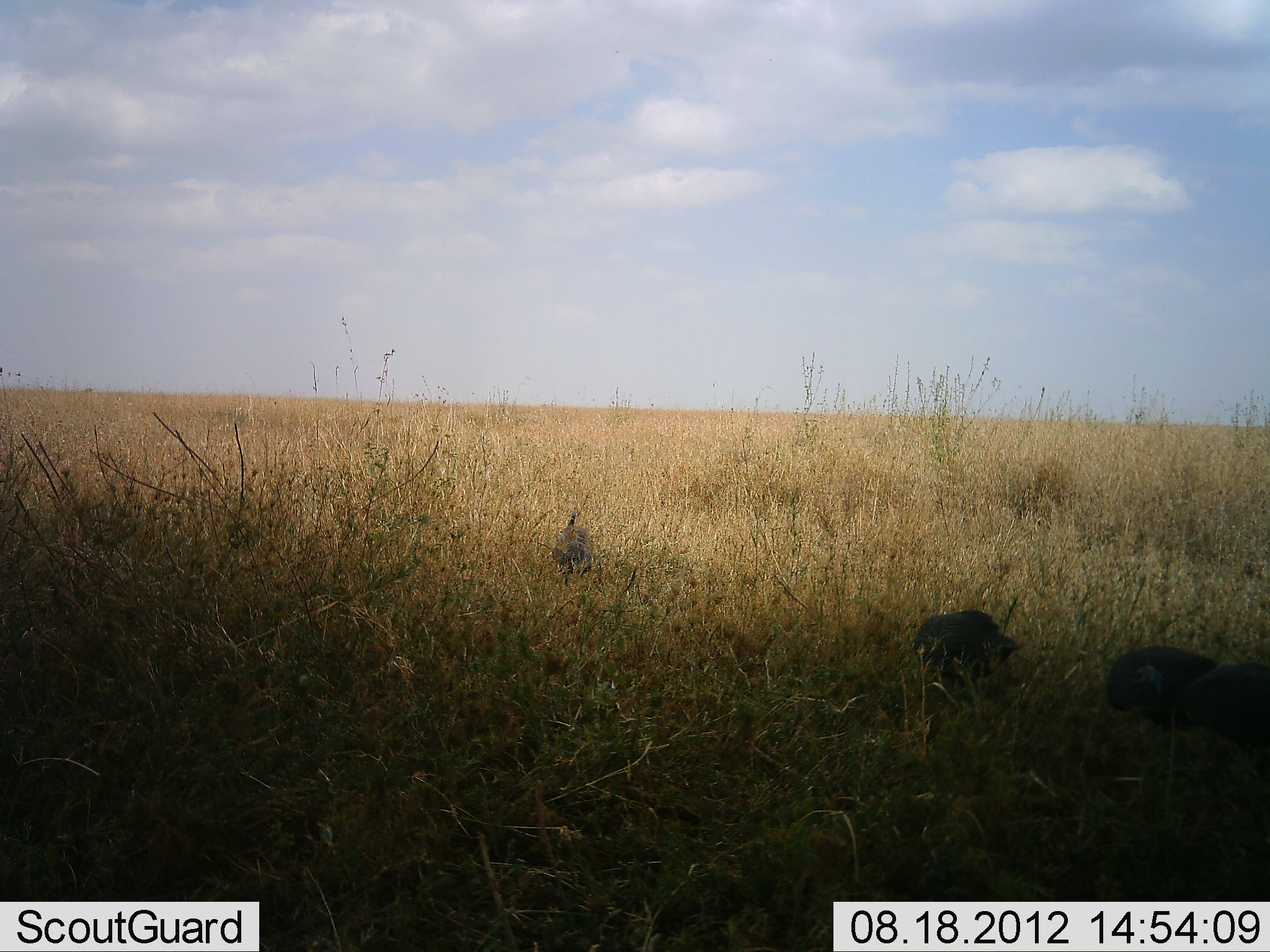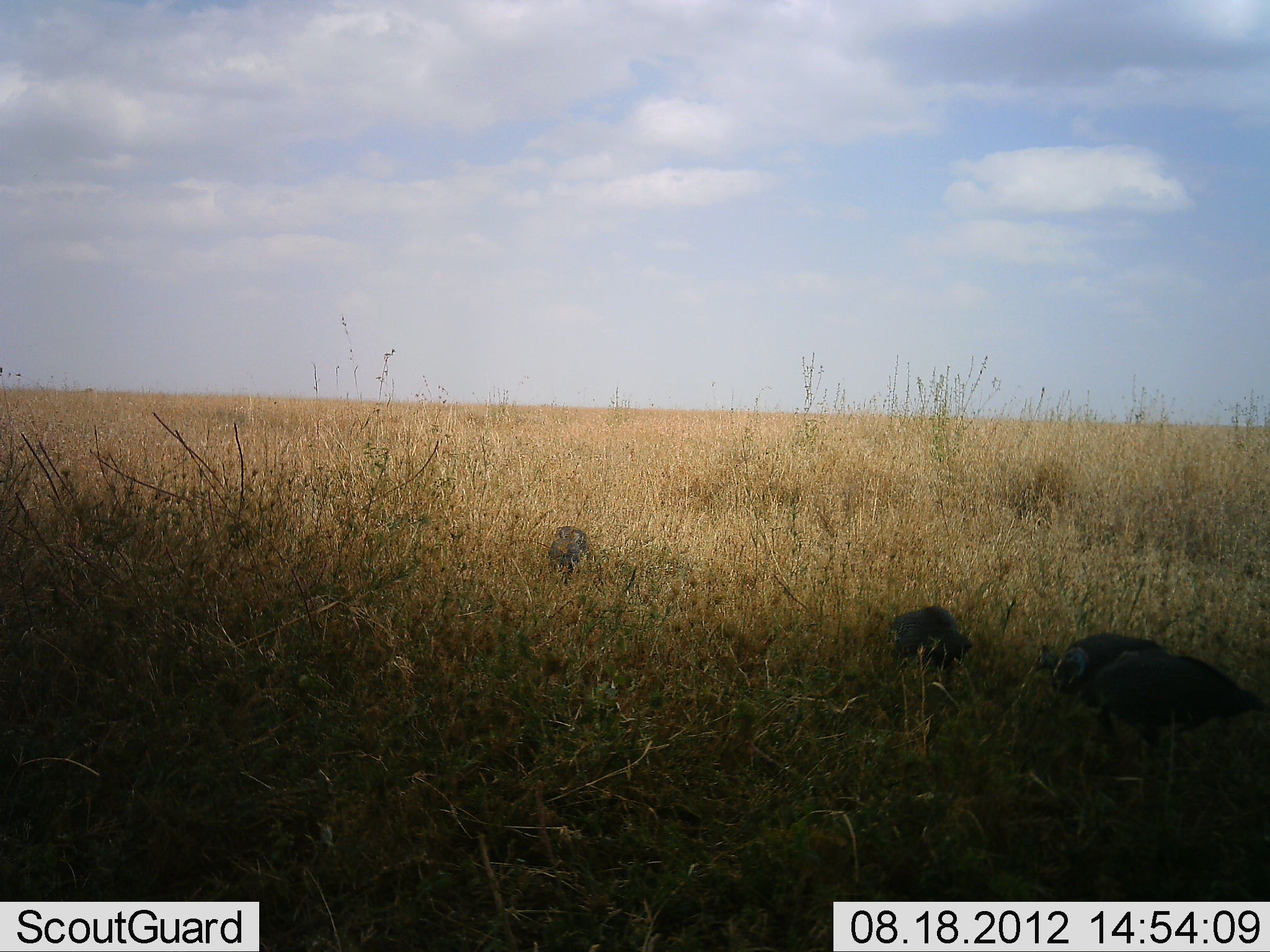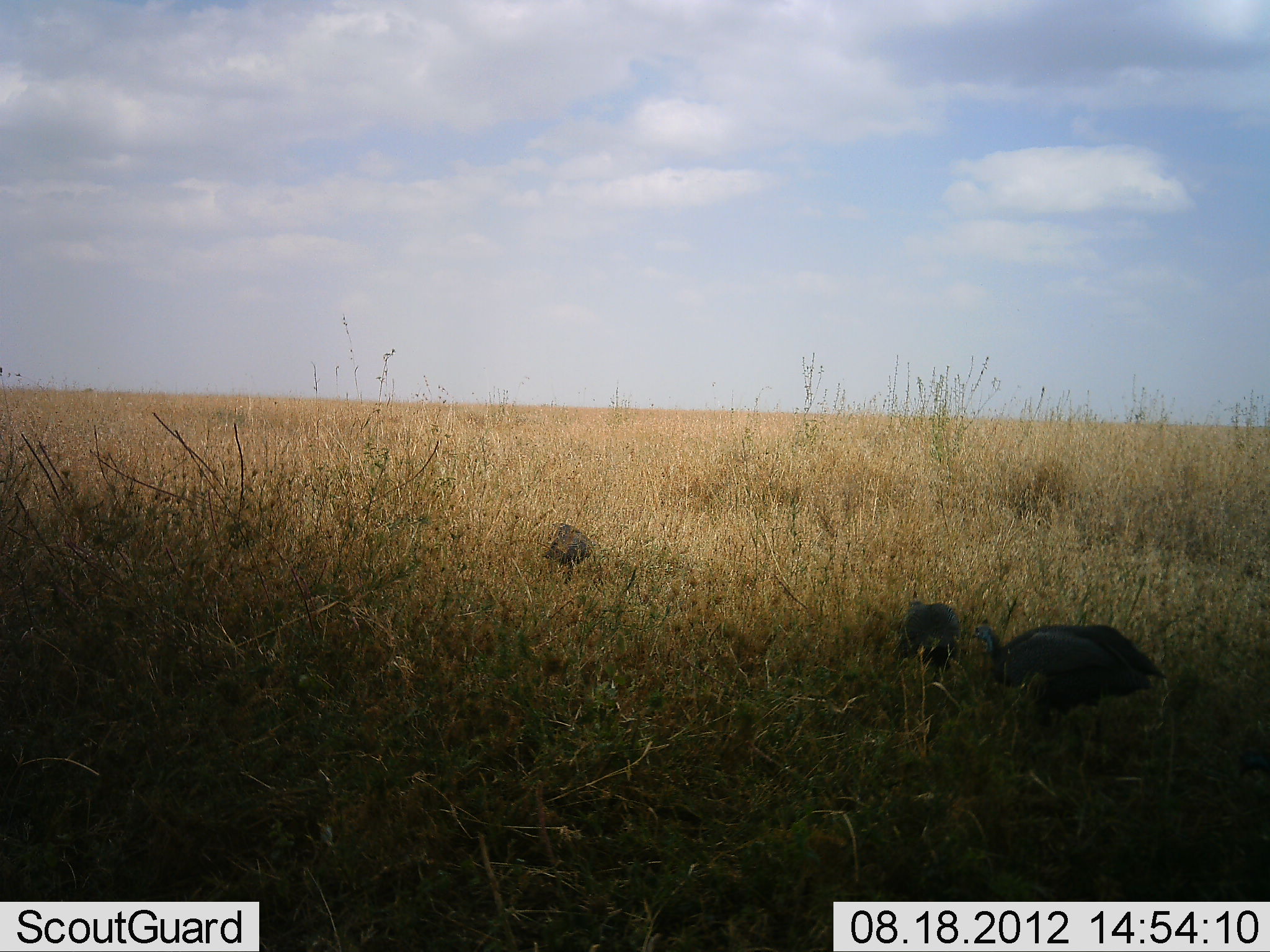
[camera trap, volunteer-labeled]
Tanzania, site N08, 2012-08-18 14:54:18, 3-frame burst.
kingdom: Animalia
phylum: Chordata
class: Aves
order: Galliformes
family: Numididae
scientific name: Numididae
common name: guinea fowl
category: guineafowl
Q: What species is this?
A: Guineafowl (guinea fowl) (Numididae).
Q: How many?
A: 3.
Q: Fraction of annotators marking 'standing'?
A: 10%.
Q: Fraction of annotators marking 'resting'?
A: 0%.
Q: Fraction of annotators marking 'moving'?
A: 80%.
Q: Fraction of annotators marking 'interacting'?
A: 0%.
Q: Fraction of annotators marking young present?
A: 0%.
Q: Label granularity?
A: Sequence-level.